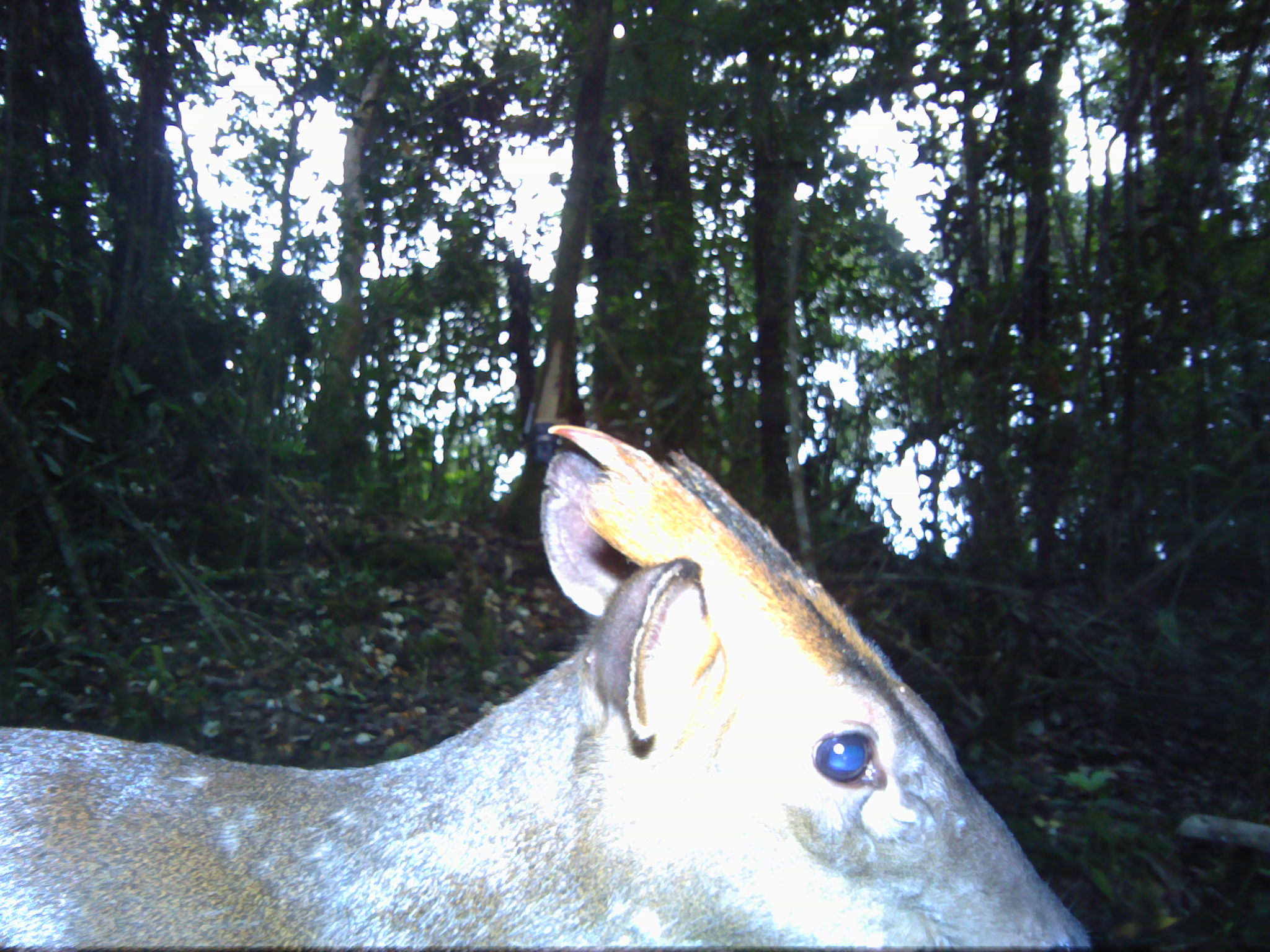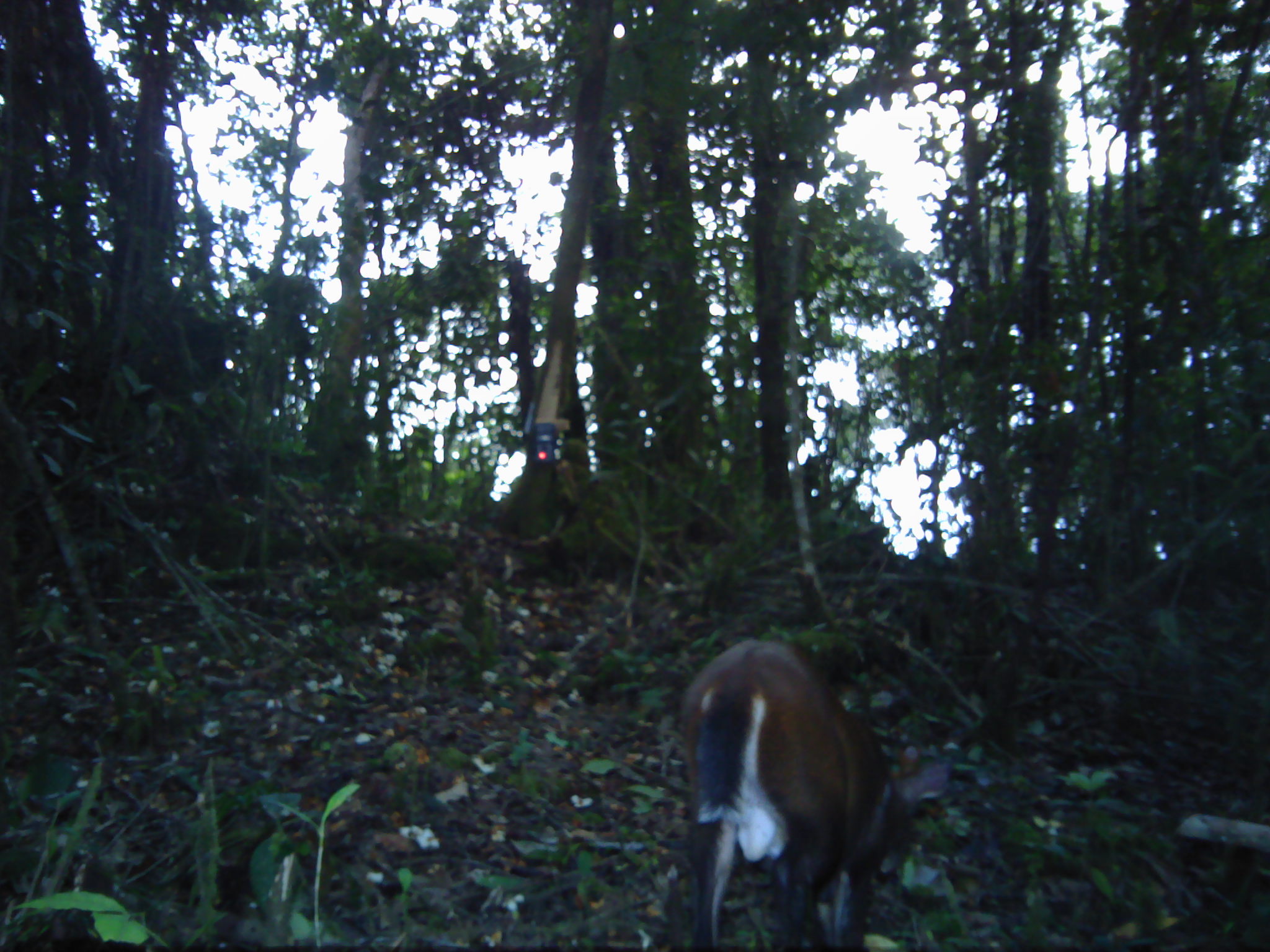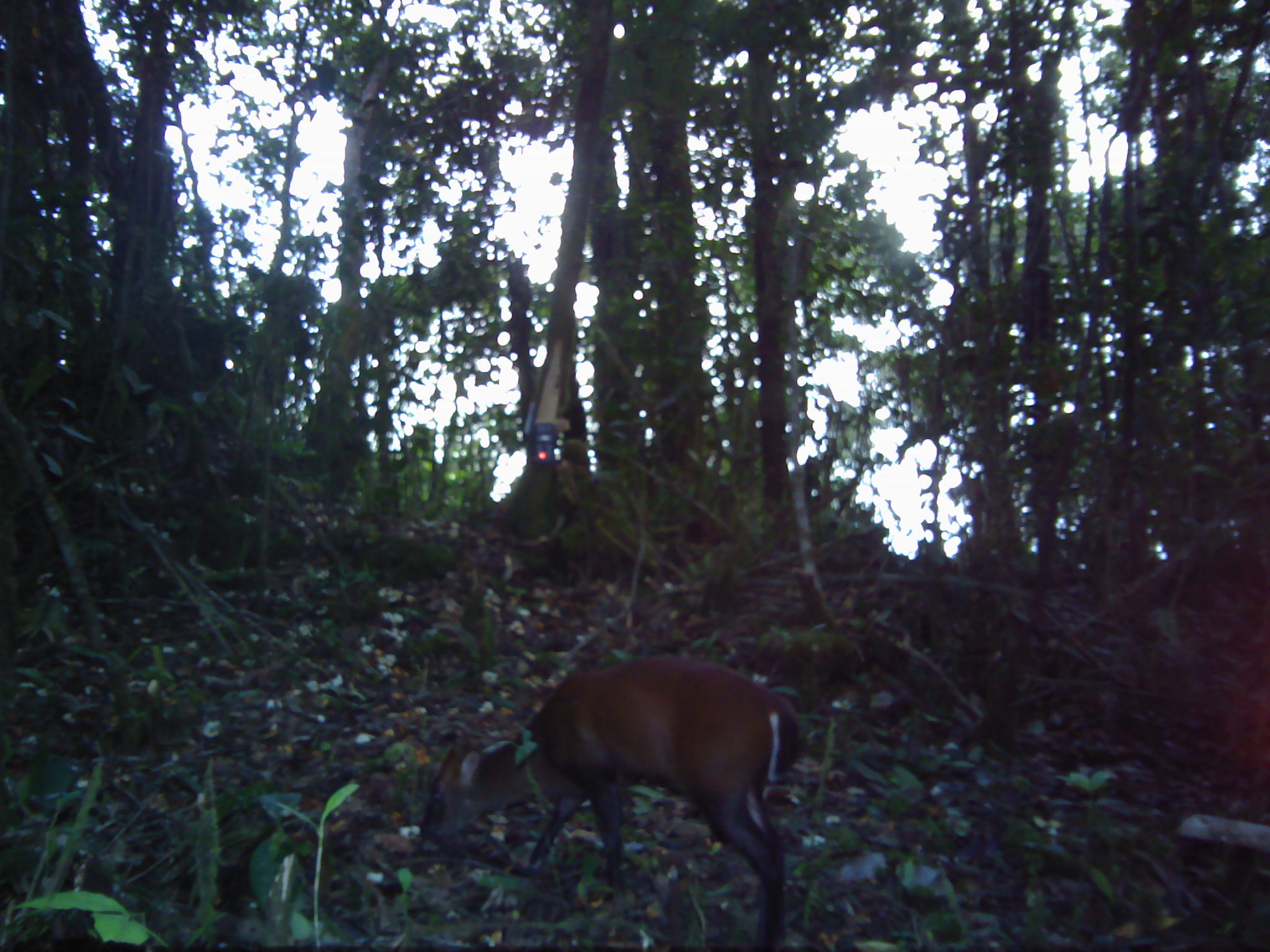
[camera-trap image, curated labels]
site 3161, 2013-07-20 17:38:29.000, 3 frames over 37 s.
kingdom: Animalia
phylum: Chordata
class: Mammalia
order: Artiodactyla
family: Cervidae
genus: Muntiacus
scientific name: Muntiacus muntjak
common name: southern red muntjac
Muntiacus muntjak (southern red muntjac), count 1.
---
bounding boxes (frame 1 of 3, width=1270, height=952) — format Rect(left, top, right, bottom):
muntiacus muntjak: Rect(0, 424, 1092, 952)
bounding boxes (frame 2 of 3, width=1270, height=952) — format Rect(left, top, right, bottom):
muntiacus muntjak: Rect(678, 635, 952, 952)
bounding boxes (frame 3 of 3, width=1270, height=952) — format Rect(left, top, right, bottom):
muntiacus muntjak: Rect(420, 656, 799, 952)